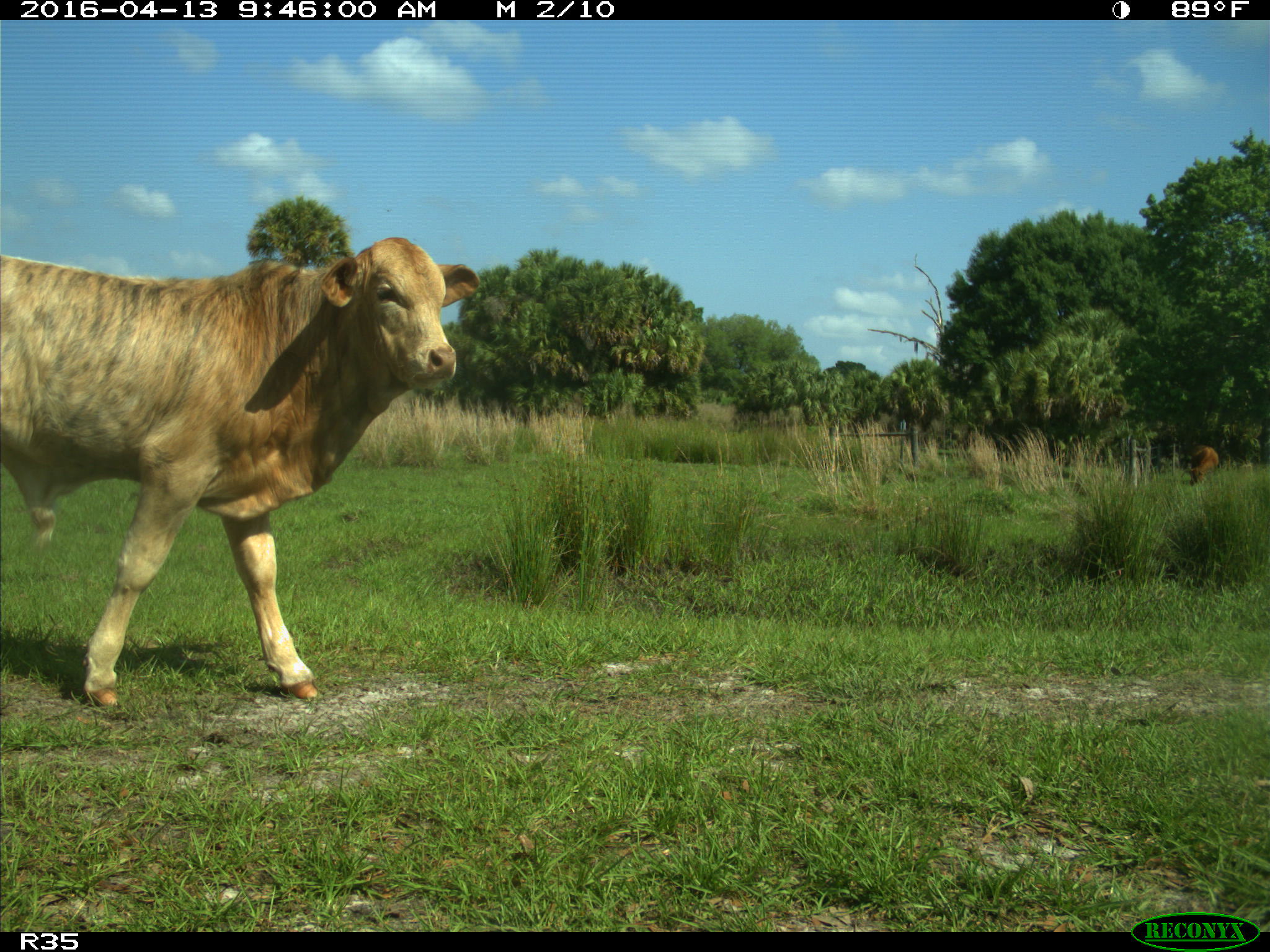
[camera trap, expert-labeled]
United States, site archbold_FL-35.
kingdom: Animalia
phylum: Chordata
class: Mammalia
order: Artiodactyla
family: Bovidae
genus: Bos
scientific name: Bos taurus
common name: domestic cow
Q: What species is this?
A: Bos taurus (domestic cow).